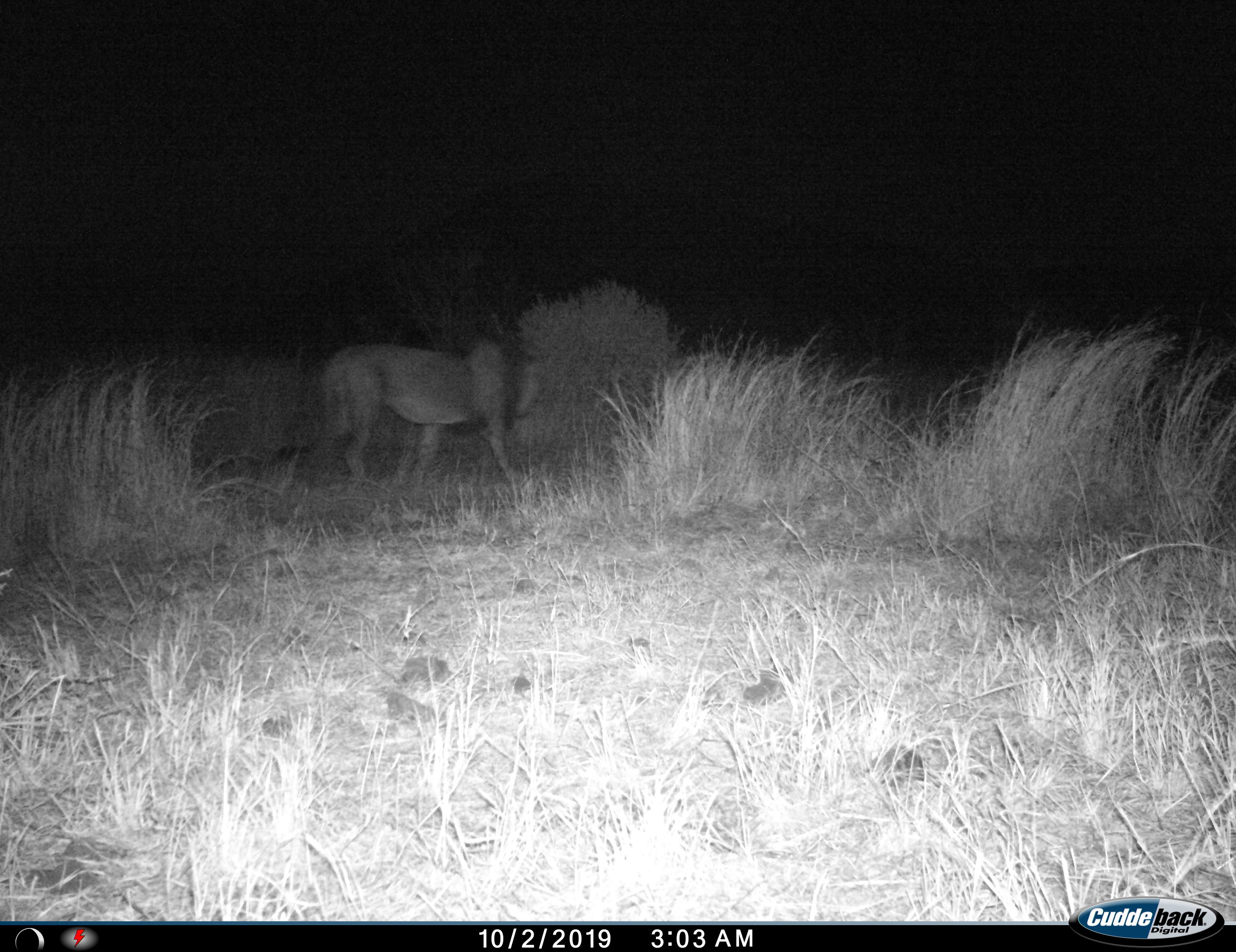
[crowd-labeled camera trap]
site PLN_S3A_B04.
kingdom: Animalia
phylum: Chordata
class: Mammalia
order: Carnivora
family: Felidae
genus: Panthera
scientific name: Panthera leo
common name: lion male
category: lionmale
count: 1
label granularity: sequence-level